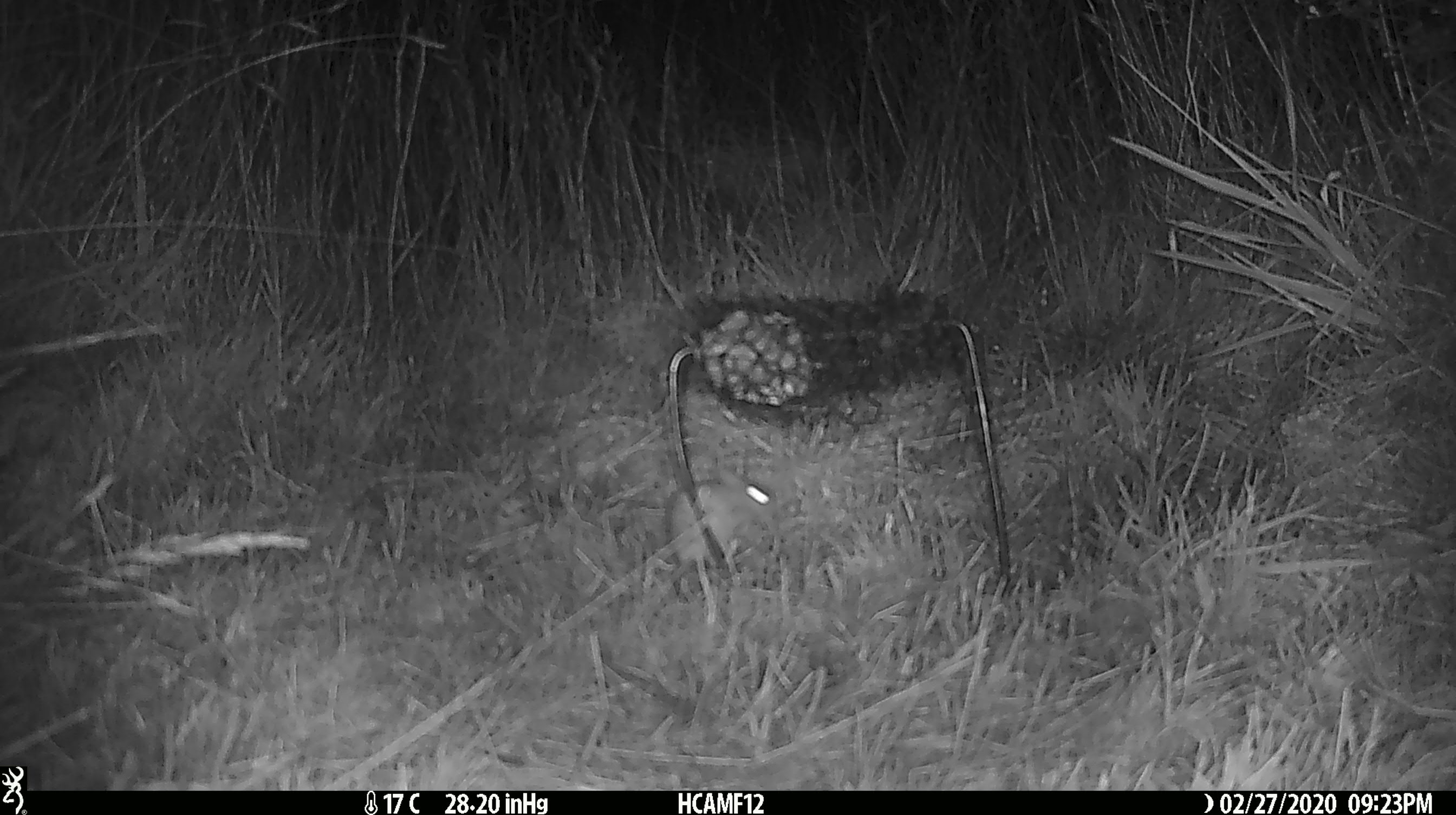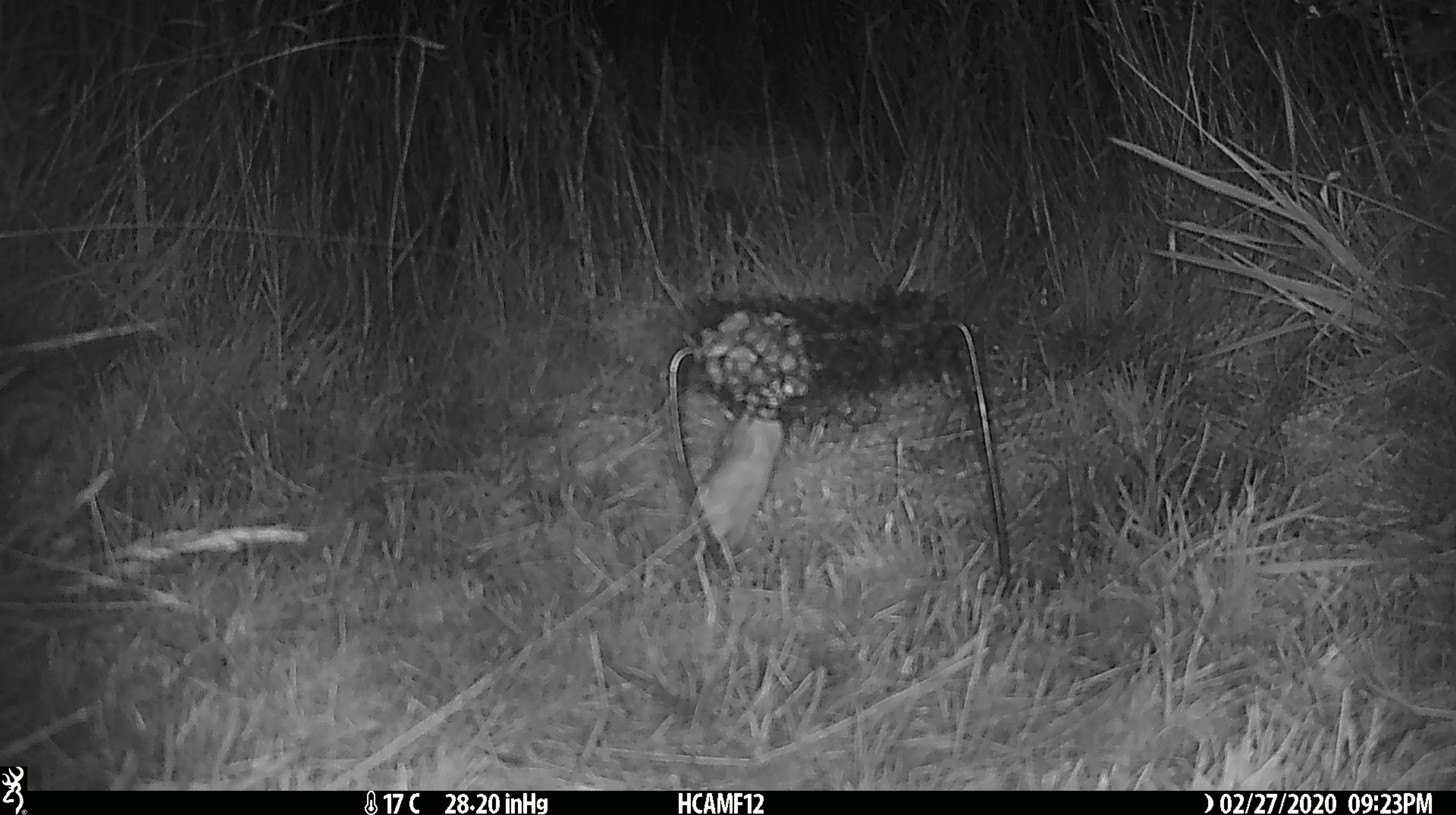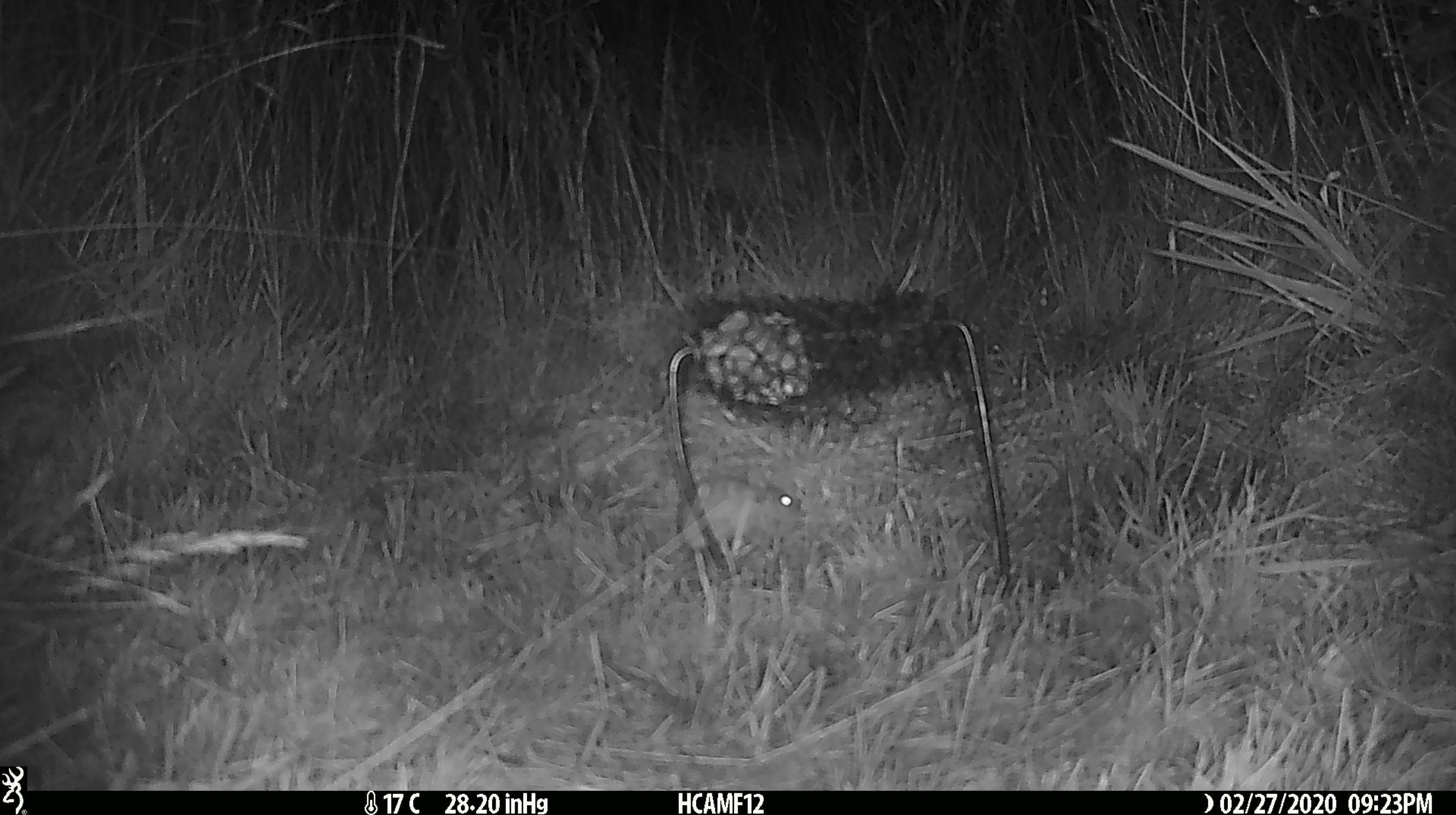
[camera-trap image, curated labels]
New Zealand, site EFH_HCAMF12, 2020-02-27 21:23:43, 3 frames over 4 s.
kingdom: Animalia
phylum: Chordata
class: Mammalia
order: Rodentia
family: Muridae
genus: Mus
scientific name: Mus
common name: mouse